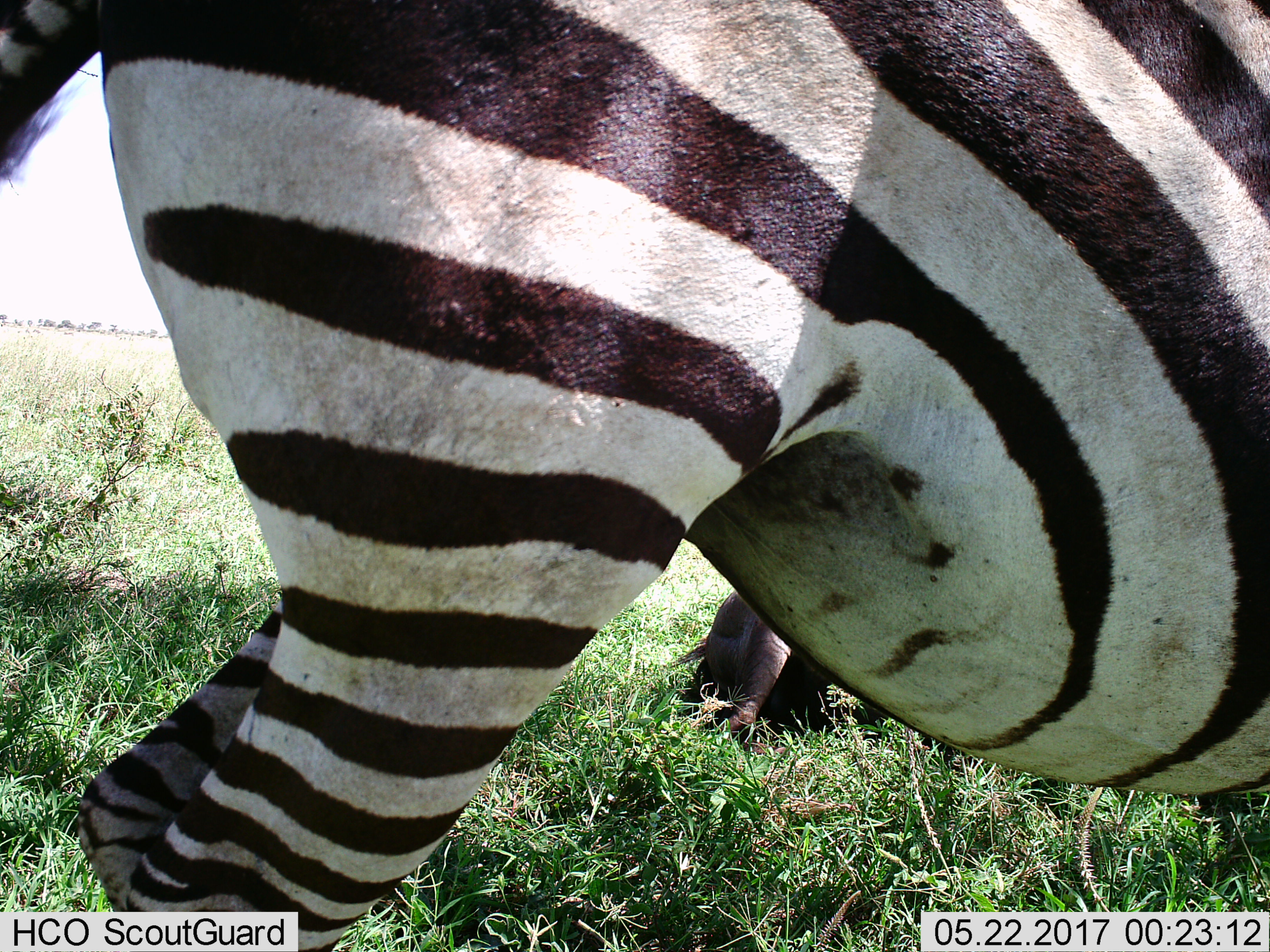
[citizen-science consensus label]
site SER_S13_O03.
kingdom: Animalia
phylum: Chordata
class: Mammalia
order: Perissodactyla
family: Equidae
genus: Equus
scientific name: Equus quagga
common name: plains zebra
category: zebraplains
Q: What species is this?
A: Zebraplains (plains zebra) (Equus quagga).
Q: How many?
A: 1.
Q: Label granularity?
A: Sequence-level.